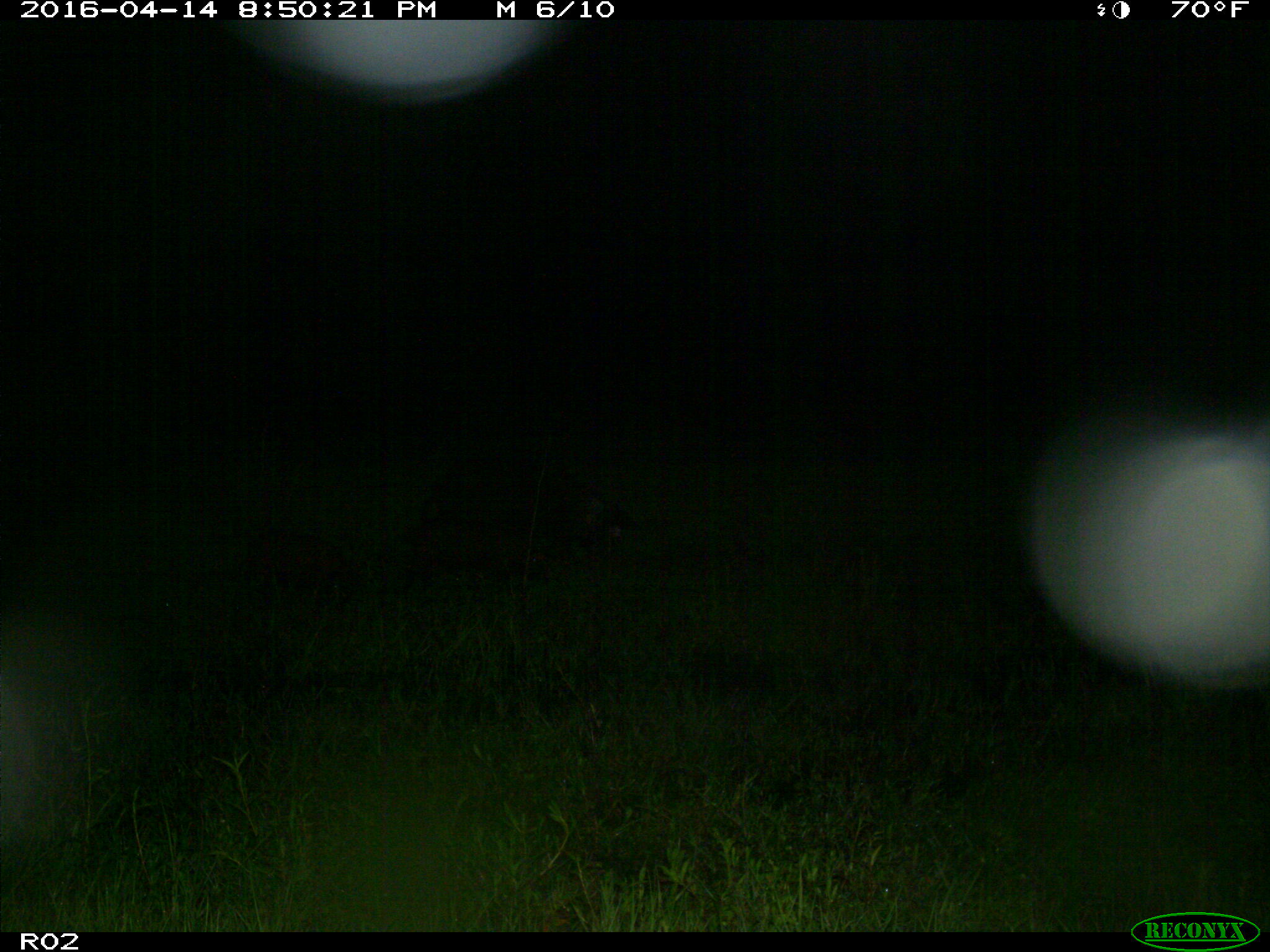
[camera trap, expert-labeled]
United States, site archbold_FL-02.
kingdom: Animalia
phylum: Chordata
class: Mammalia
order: Artiodactyla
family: Suidae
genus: Sus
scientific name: Sus scrofa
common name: wild boar